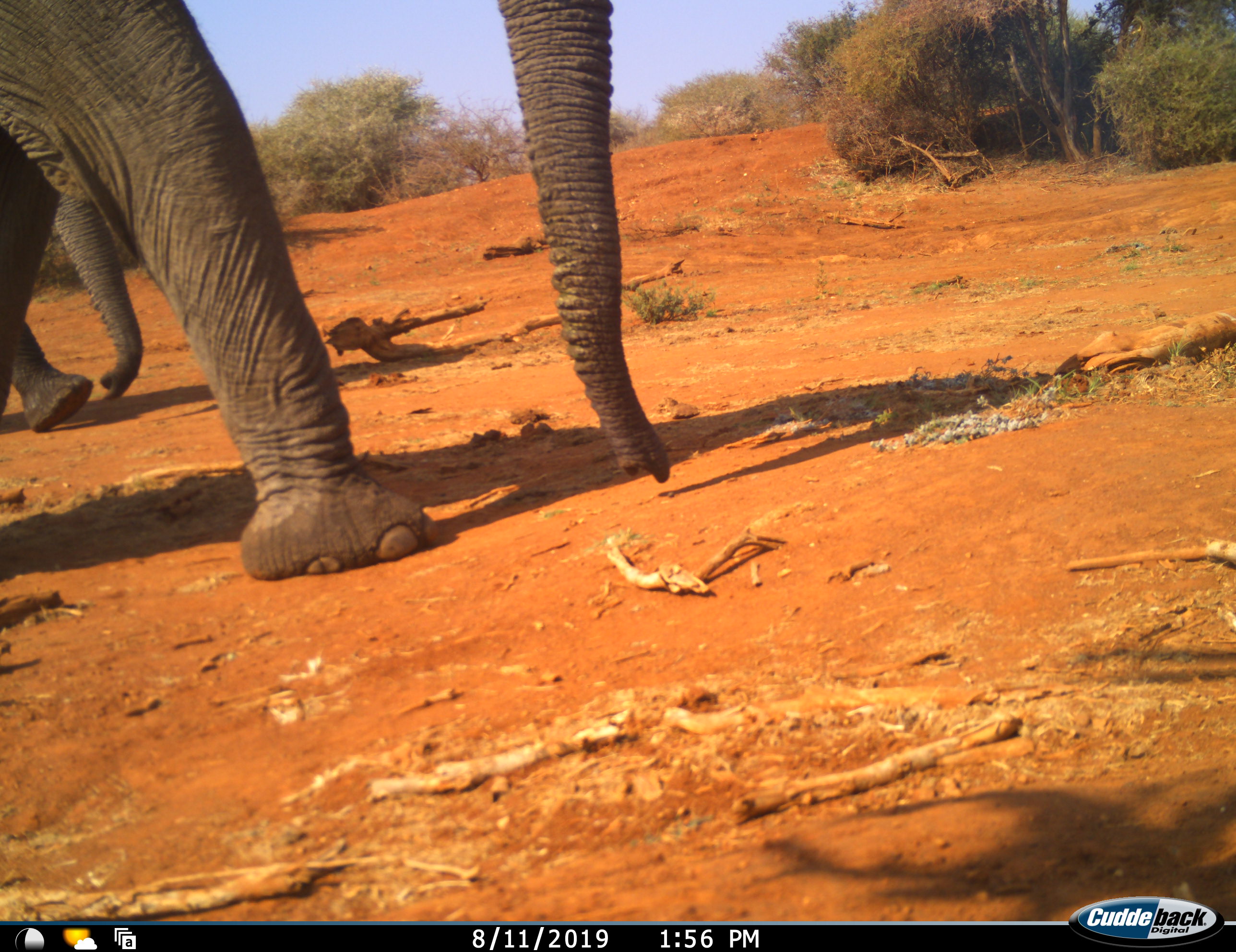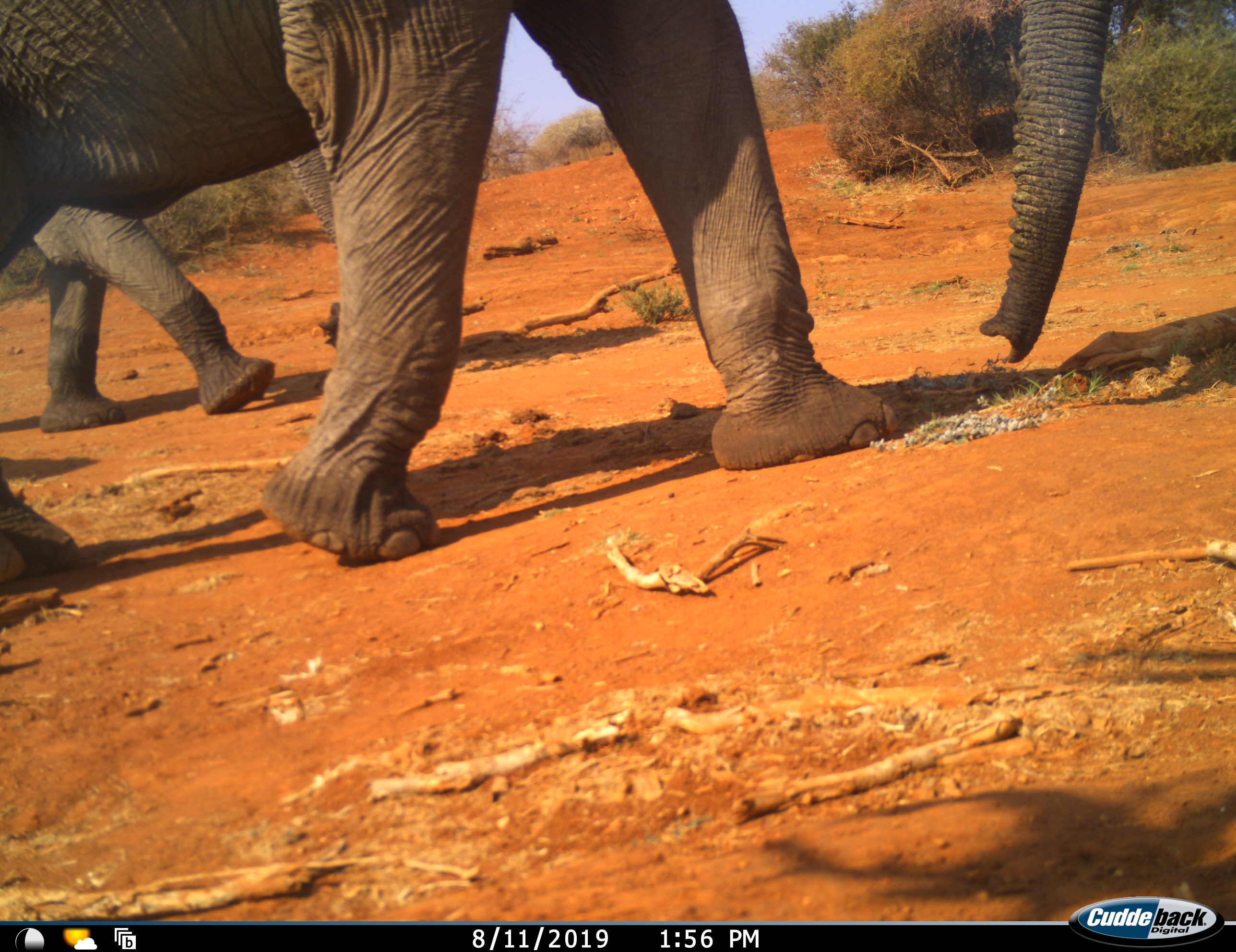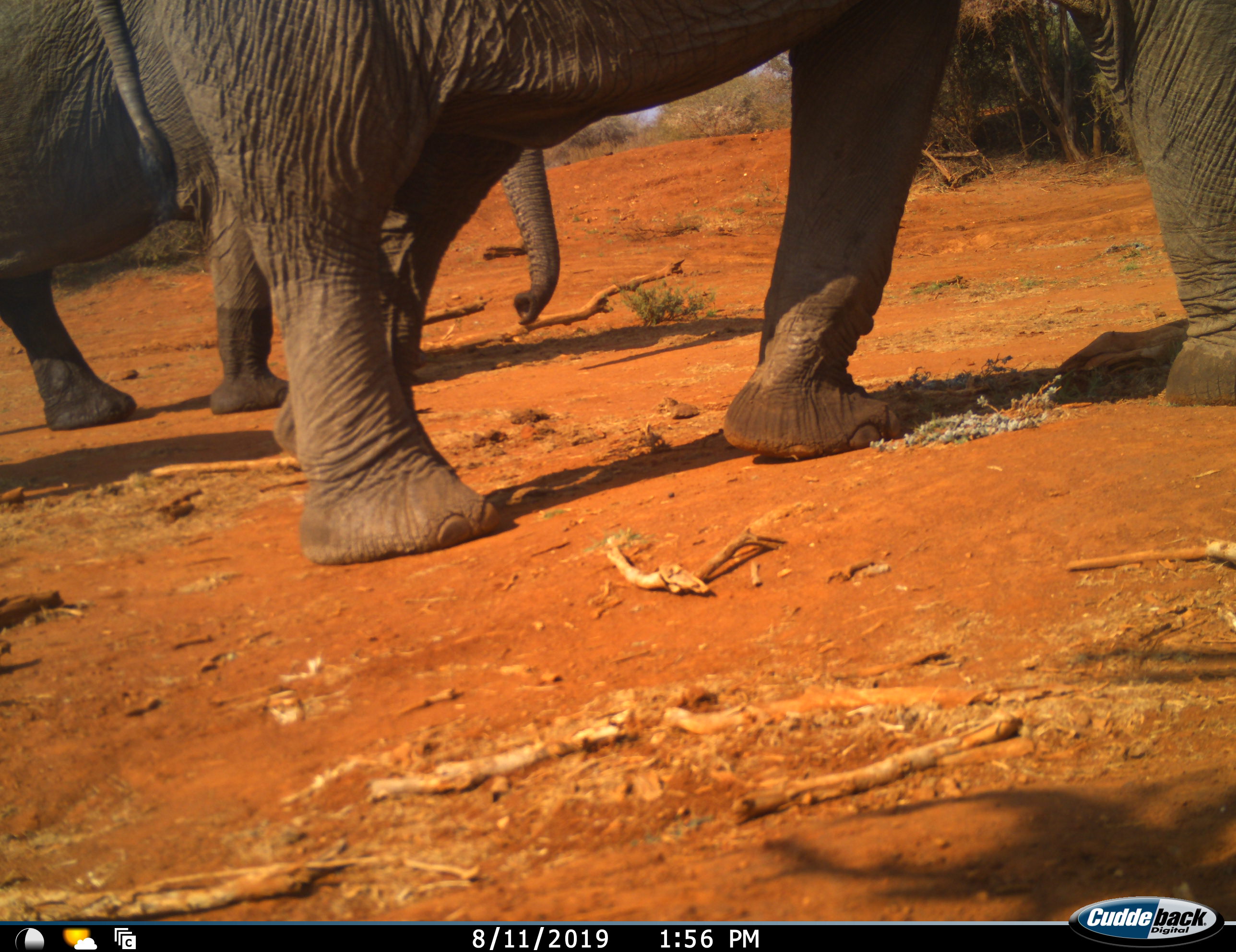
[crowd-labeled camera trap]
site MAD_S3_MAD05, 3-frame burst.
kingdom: Animalia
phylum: Chordata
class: Mammalia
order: Proboscidea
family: Elephantidae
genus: Loxodonta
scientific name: Loxodonta africana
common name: african bush elephant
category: elephant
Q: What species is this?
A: Elephant (african bush elephant) (Loxodonta africana).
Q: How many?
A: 2.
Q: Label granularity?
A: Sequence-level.